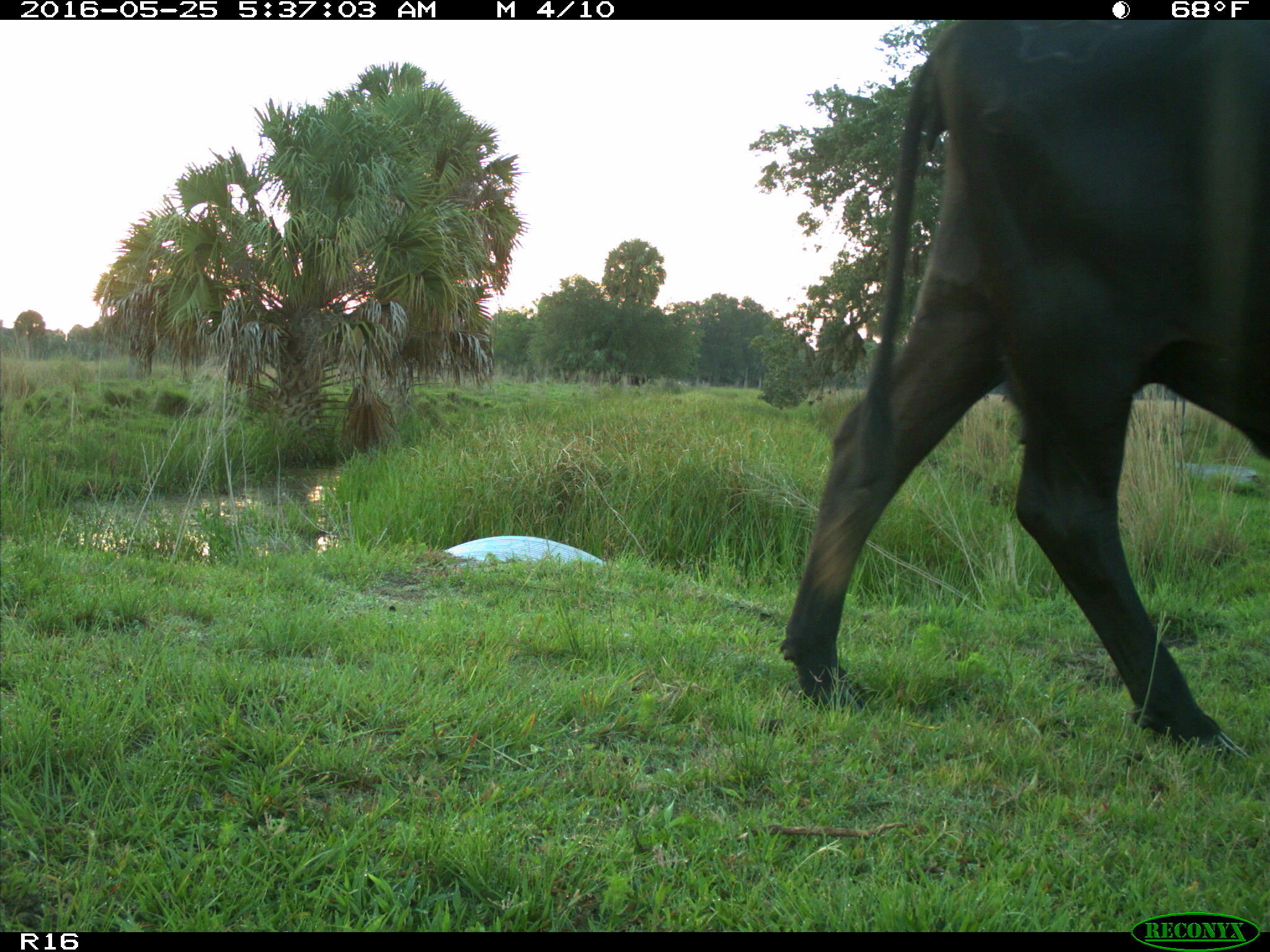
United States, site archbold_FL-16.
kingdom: Animalia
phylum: Chordata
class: Mammalia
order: Artiodactyla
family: Bovidae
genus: Bos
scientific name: Bos taurus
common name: domestic cow